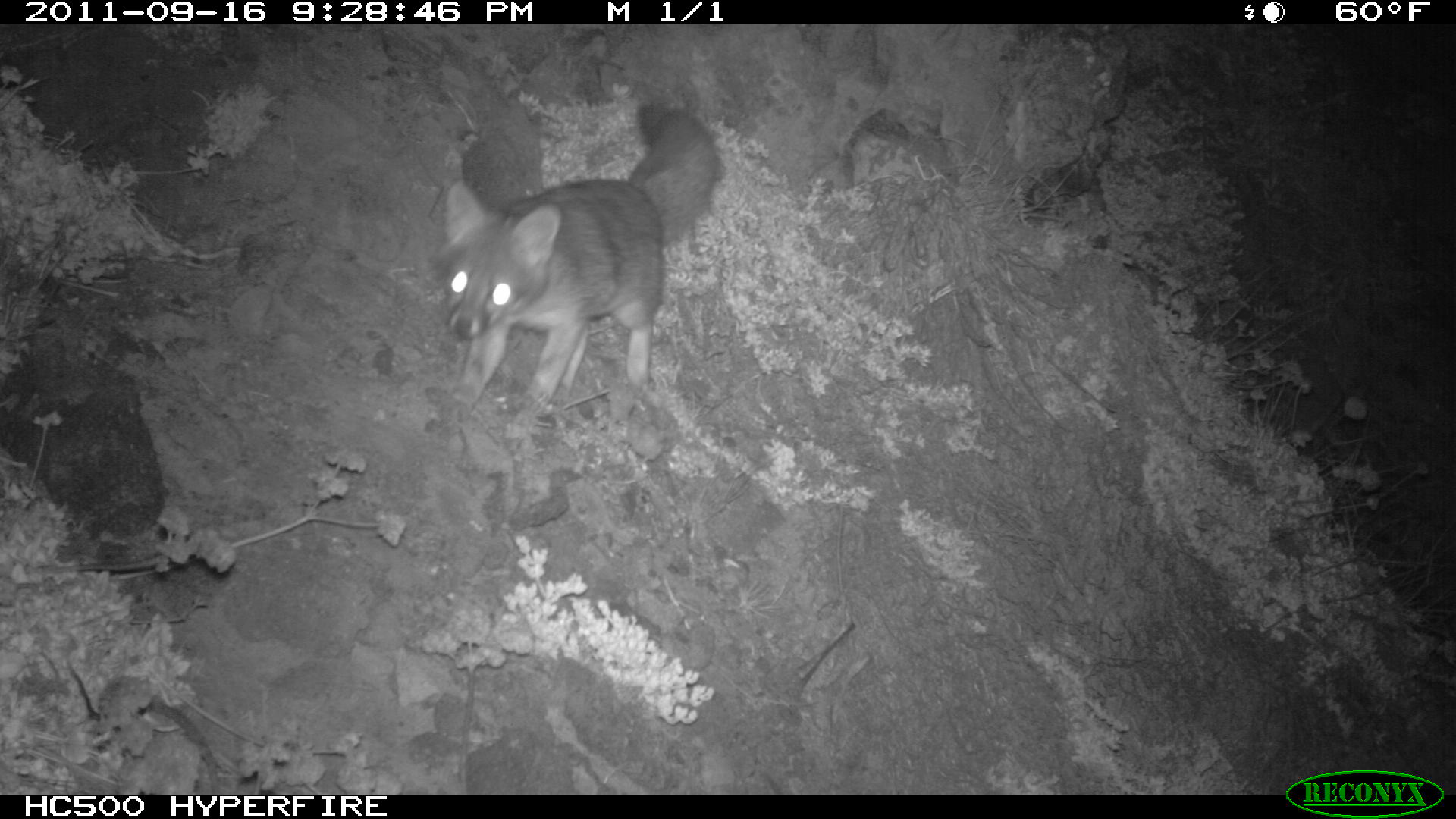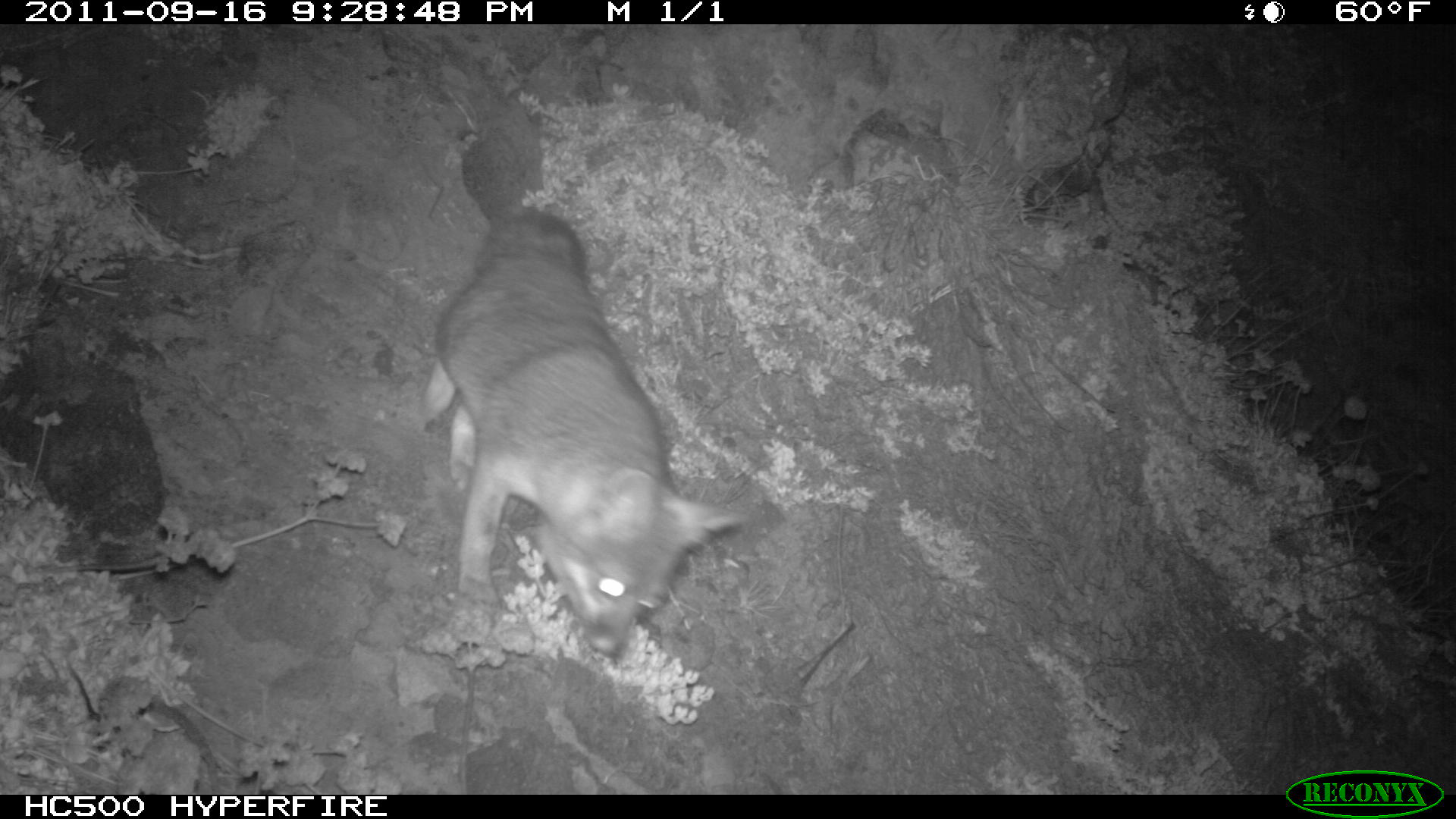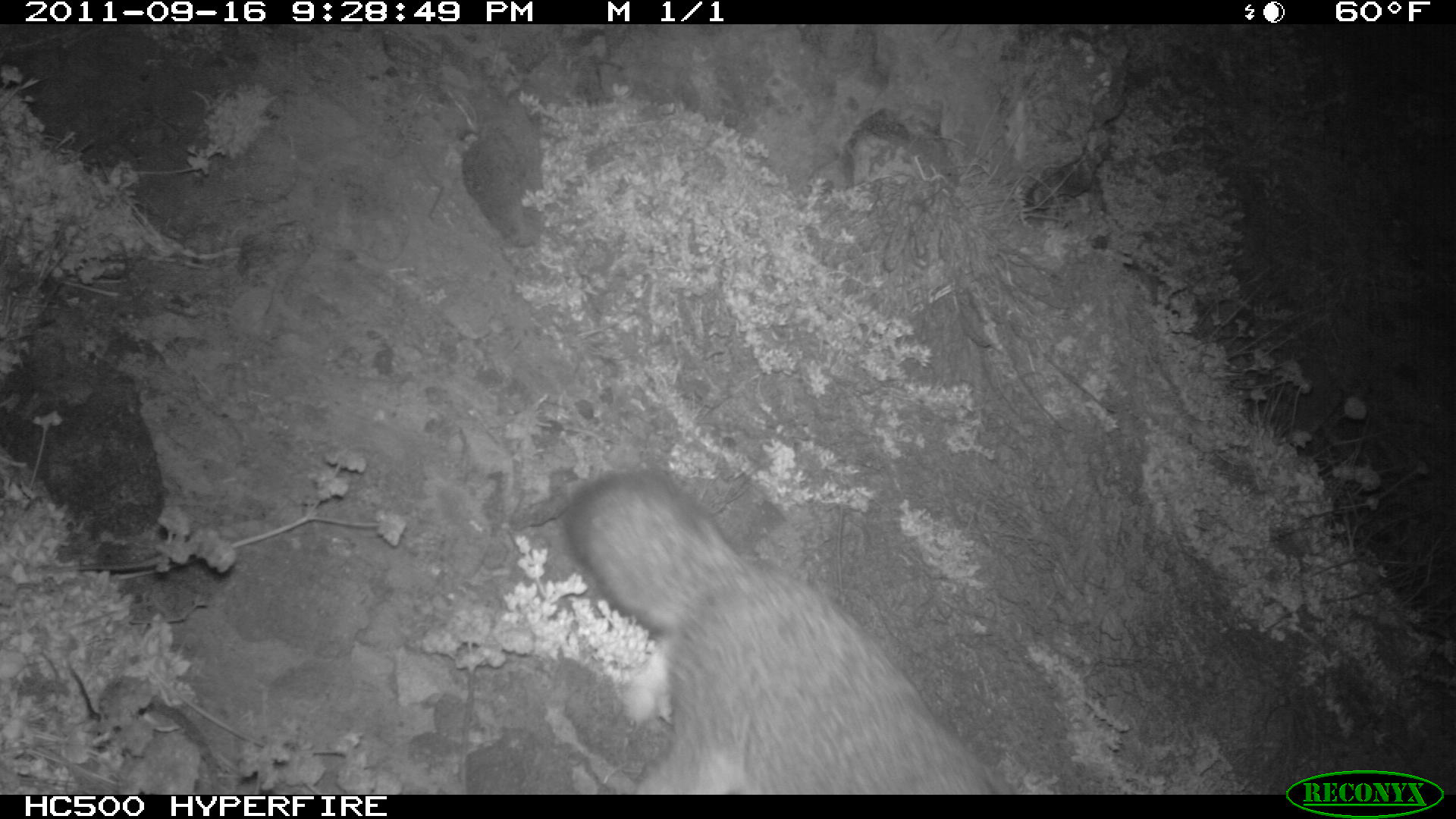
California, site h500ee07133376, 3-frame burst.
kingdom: Animalia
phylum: Chordata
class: Mammalia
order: Carnivora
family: Canidae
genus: Urocyon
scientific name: Urocyon littoralis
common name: island fox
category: fox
Fox (island fox) (Urocyon littoralis).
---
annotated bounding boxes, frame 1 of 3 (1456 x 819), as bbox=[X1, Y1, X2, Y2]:
fox: bbox=[441, 110, 717, 437]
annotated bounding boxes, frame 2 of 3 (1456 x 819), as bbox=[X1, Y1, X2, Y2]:
fox: bbox=[425, 208, 748, 660]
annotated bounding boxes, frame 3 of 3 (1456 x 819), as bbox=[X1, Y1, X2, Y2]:
fox: bbox=[561, 466, 1016, 793]